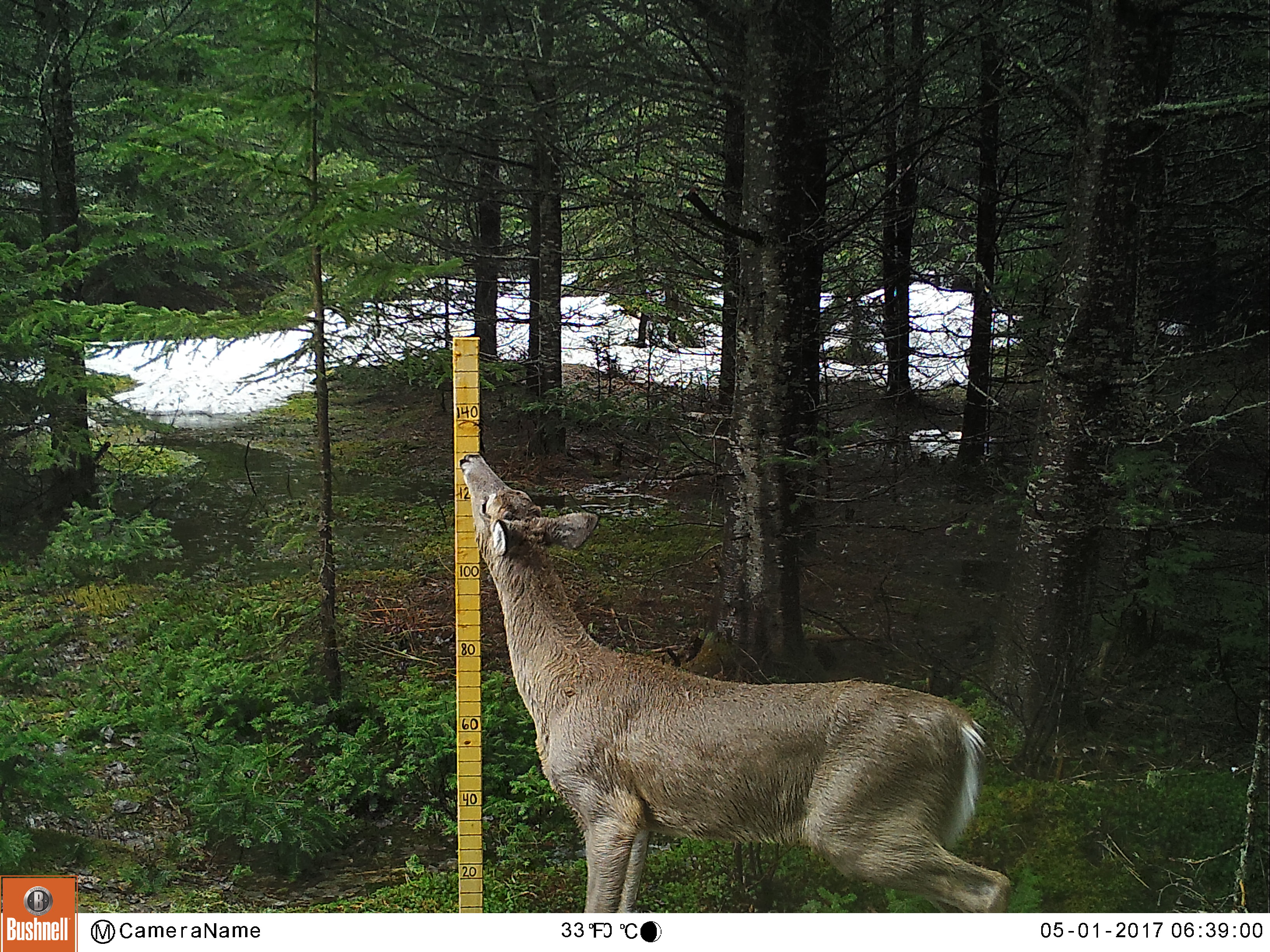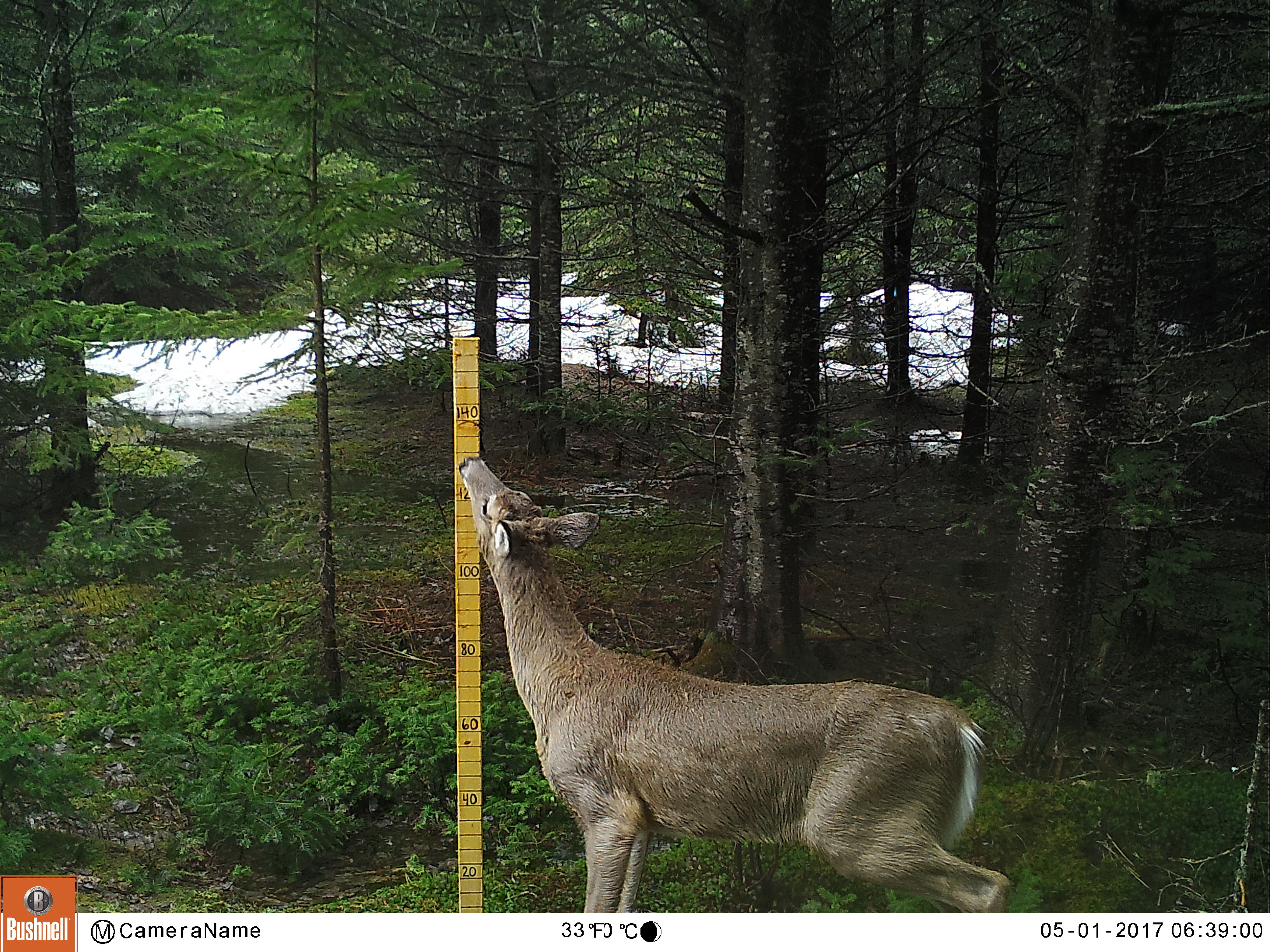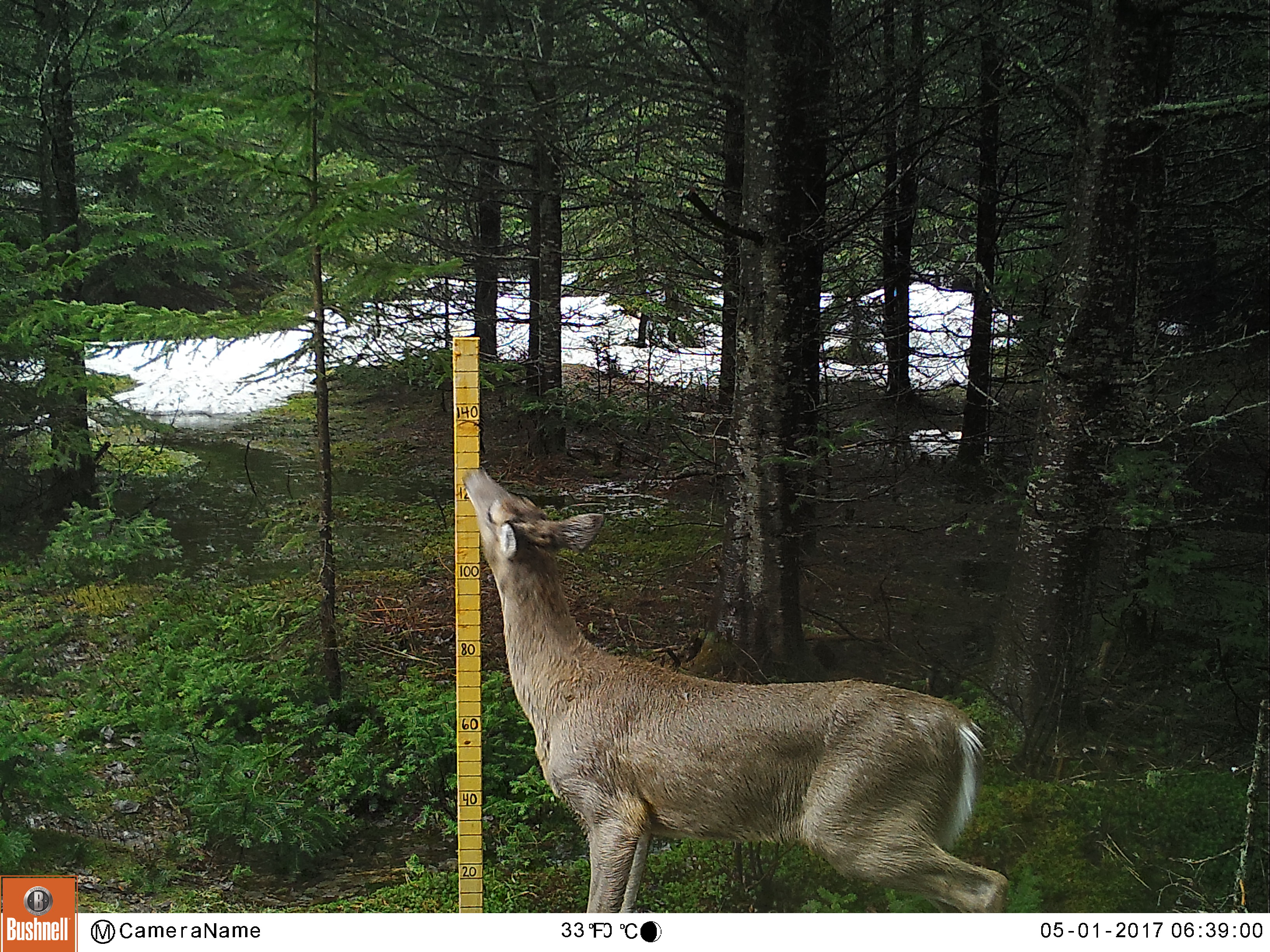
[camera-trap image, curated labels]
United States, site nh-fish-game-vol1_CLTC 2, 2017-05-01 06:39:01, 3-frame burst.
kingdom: Animalia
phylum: Chordata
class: Mammalia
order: Artiodactyla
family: Cervidae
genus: Odocoileus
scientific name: Odocoileus virginianus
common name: white-tailed deer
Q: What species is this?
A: White-tailed deer (Odocoileus virginianus).